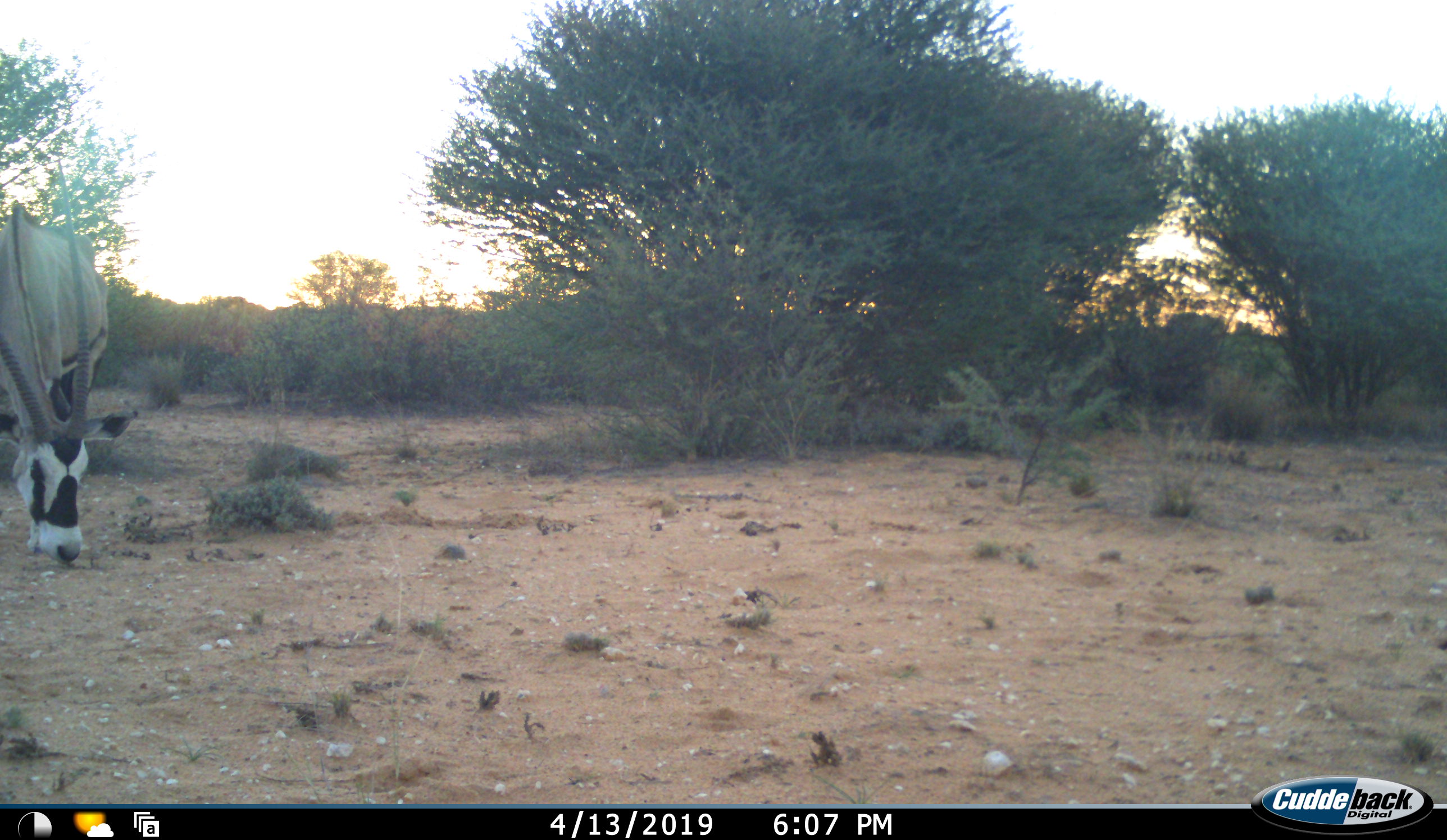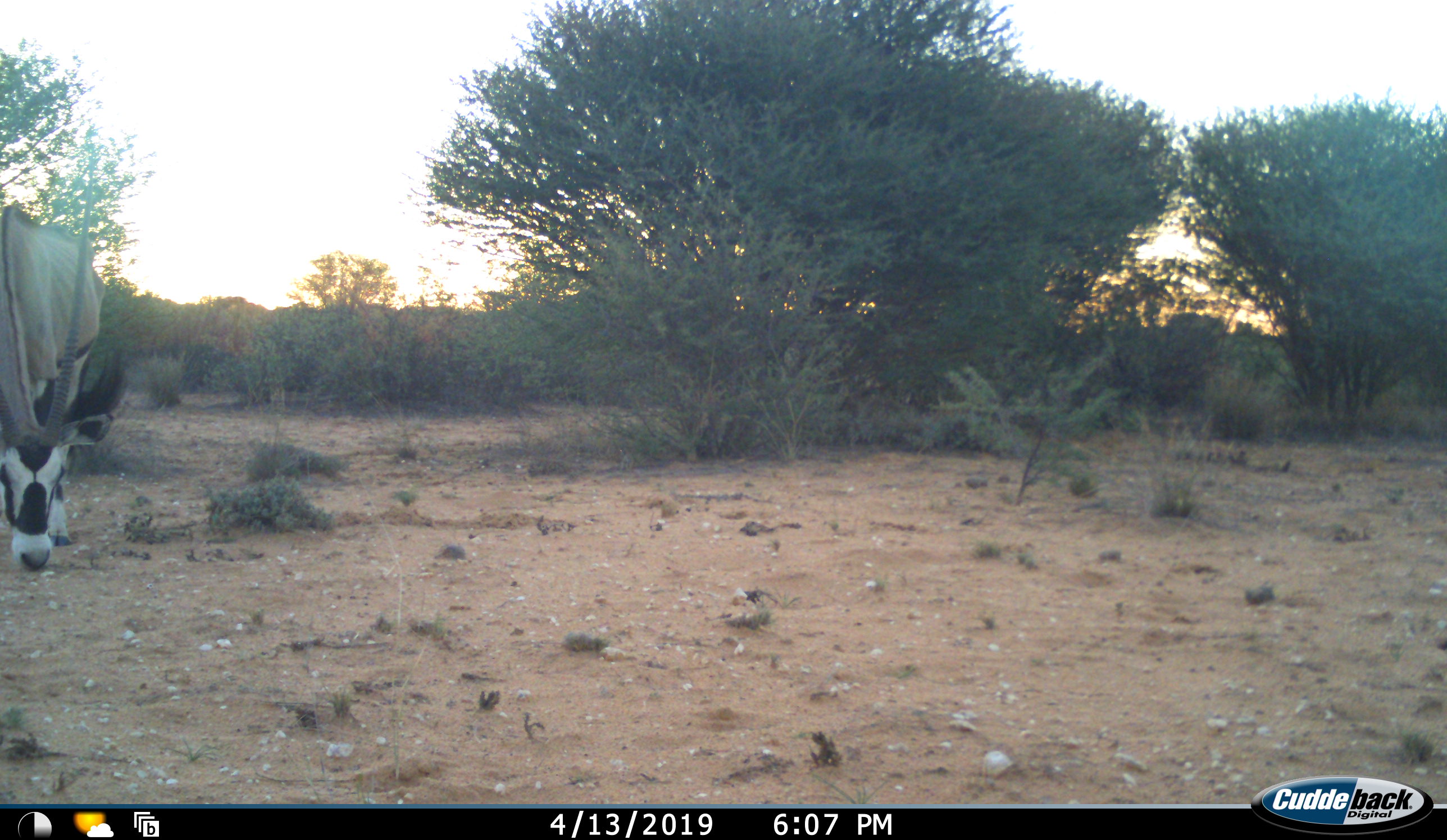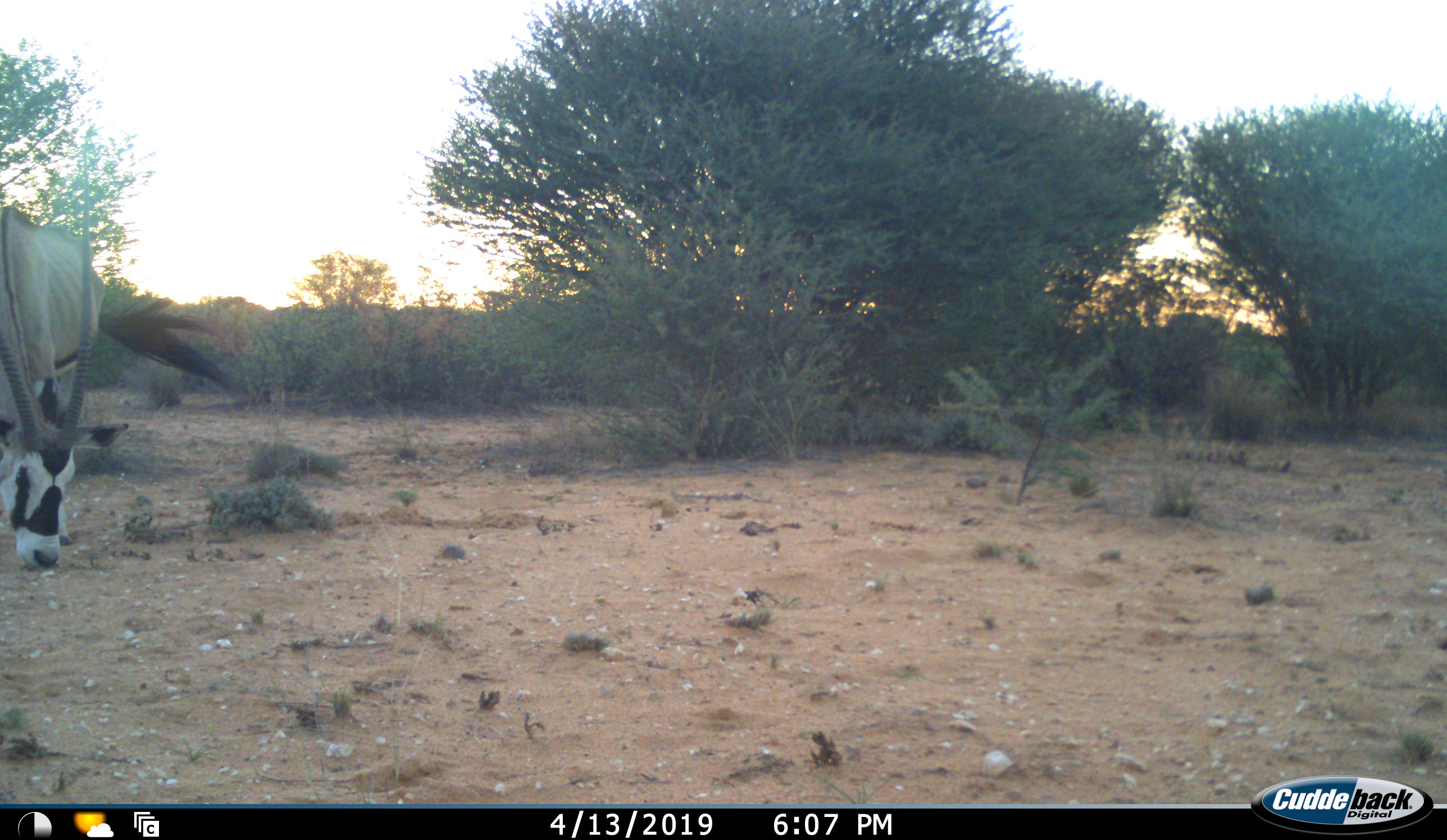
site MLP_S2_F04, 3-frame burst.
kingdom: Animalia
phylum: Chordata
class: Mammalia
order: Artiodactyla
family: Bovidae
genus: Oryx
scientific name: Oryx gazella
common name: gemsbok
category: oryx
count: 1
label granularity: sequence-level